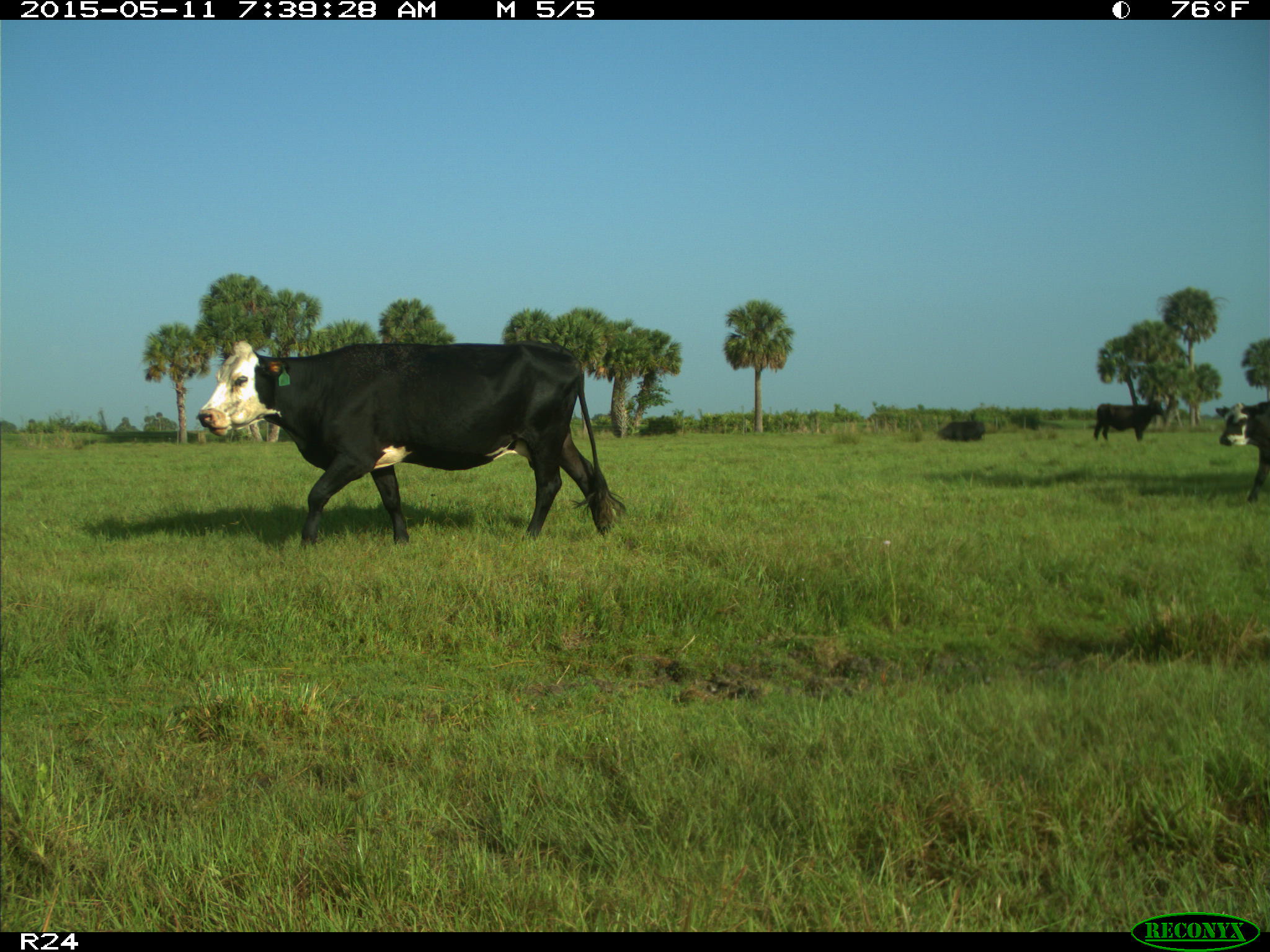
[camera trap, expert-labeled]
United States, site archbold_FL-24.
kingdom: Animalia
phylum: Chordata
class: Mammalia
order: Artiodactyla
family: Bovidae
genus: Bos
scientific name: Bos taurus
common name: domestic cow